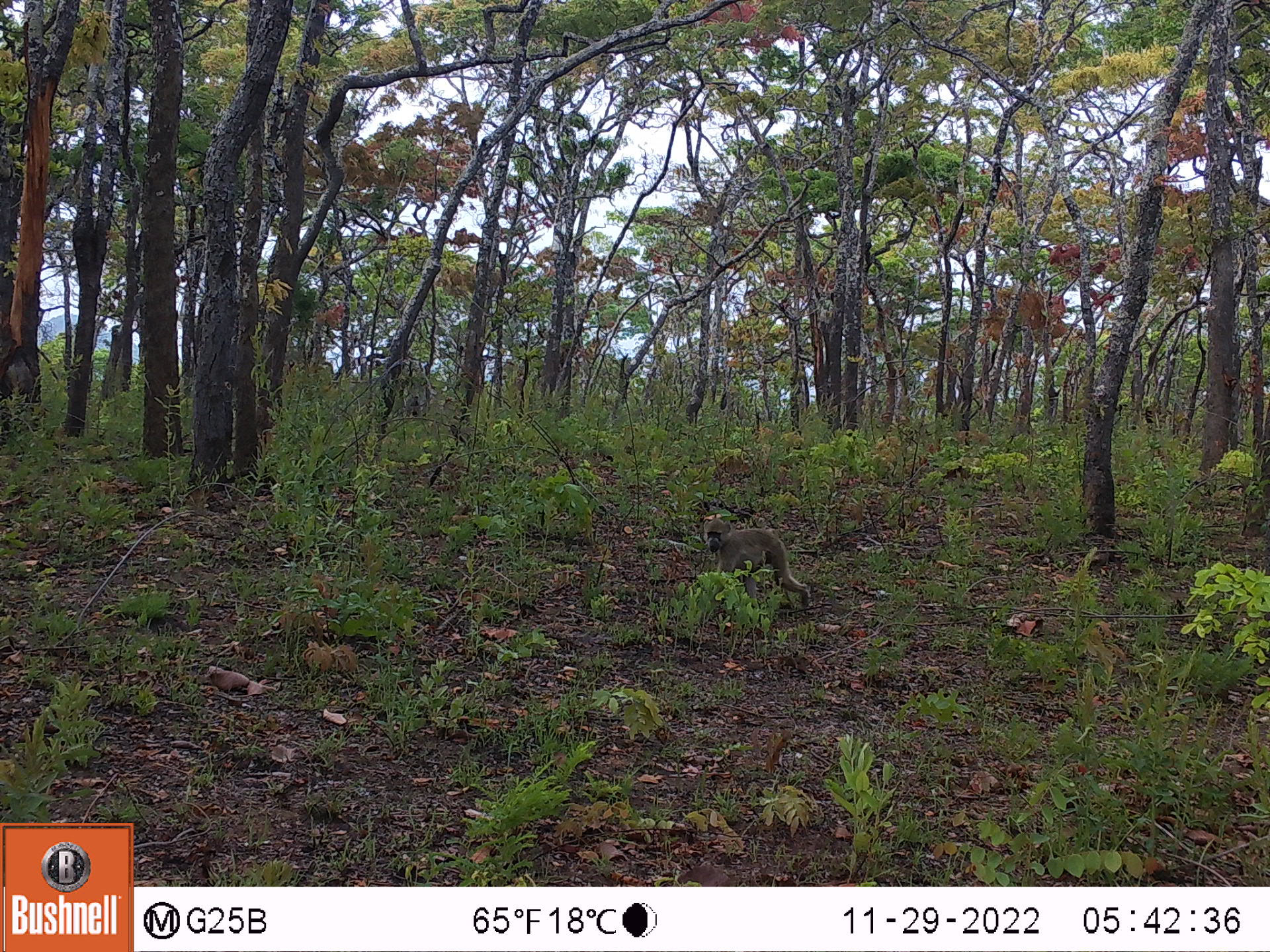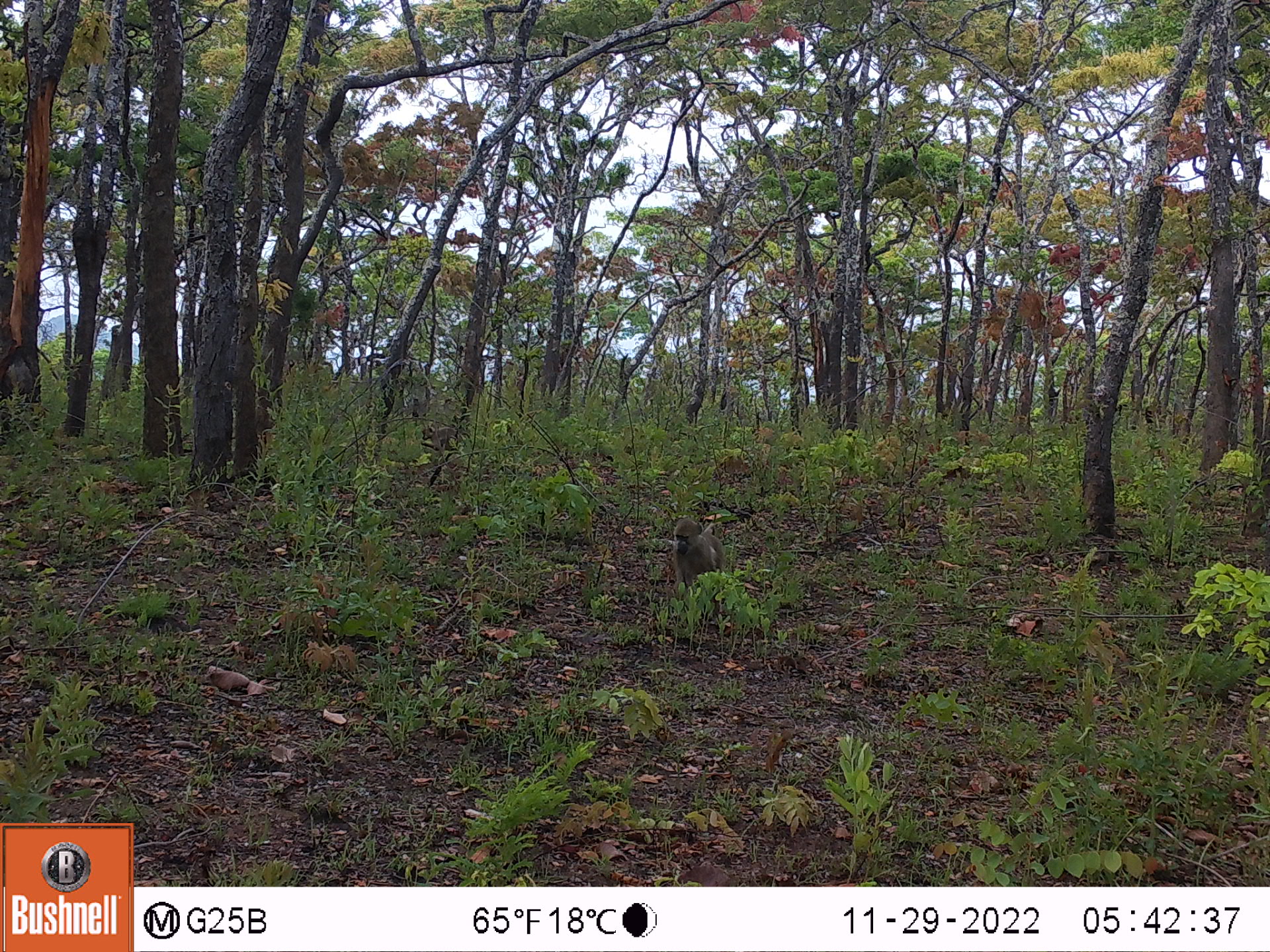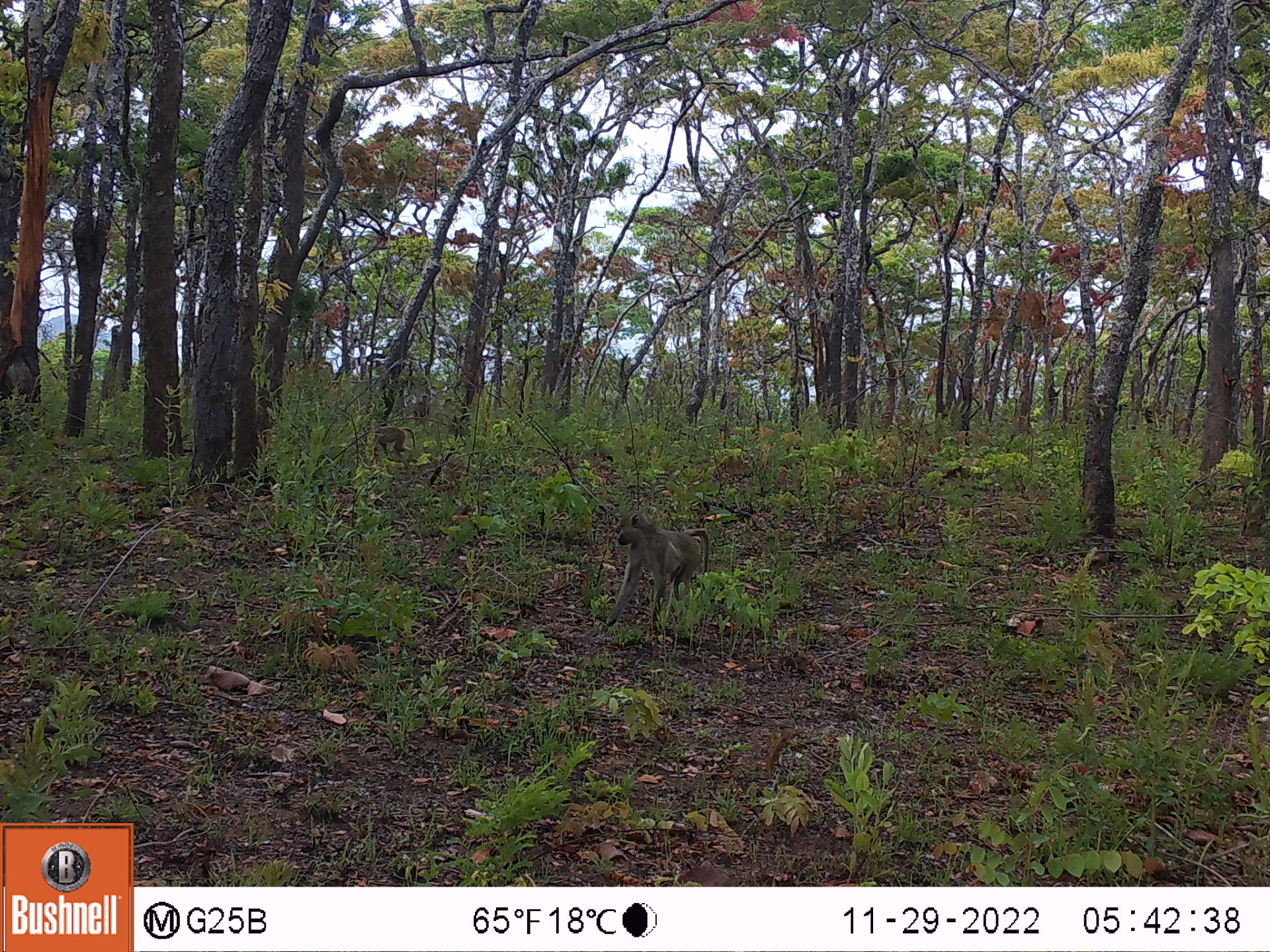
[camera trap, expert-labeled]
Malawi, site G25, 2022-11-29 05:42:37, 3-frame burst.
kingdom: Animalia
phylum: Chordata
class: Mammalia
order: Primates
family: Cercopithecidae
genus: Papio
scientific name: Papio cynocephalus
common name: yellow baboon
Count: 1.